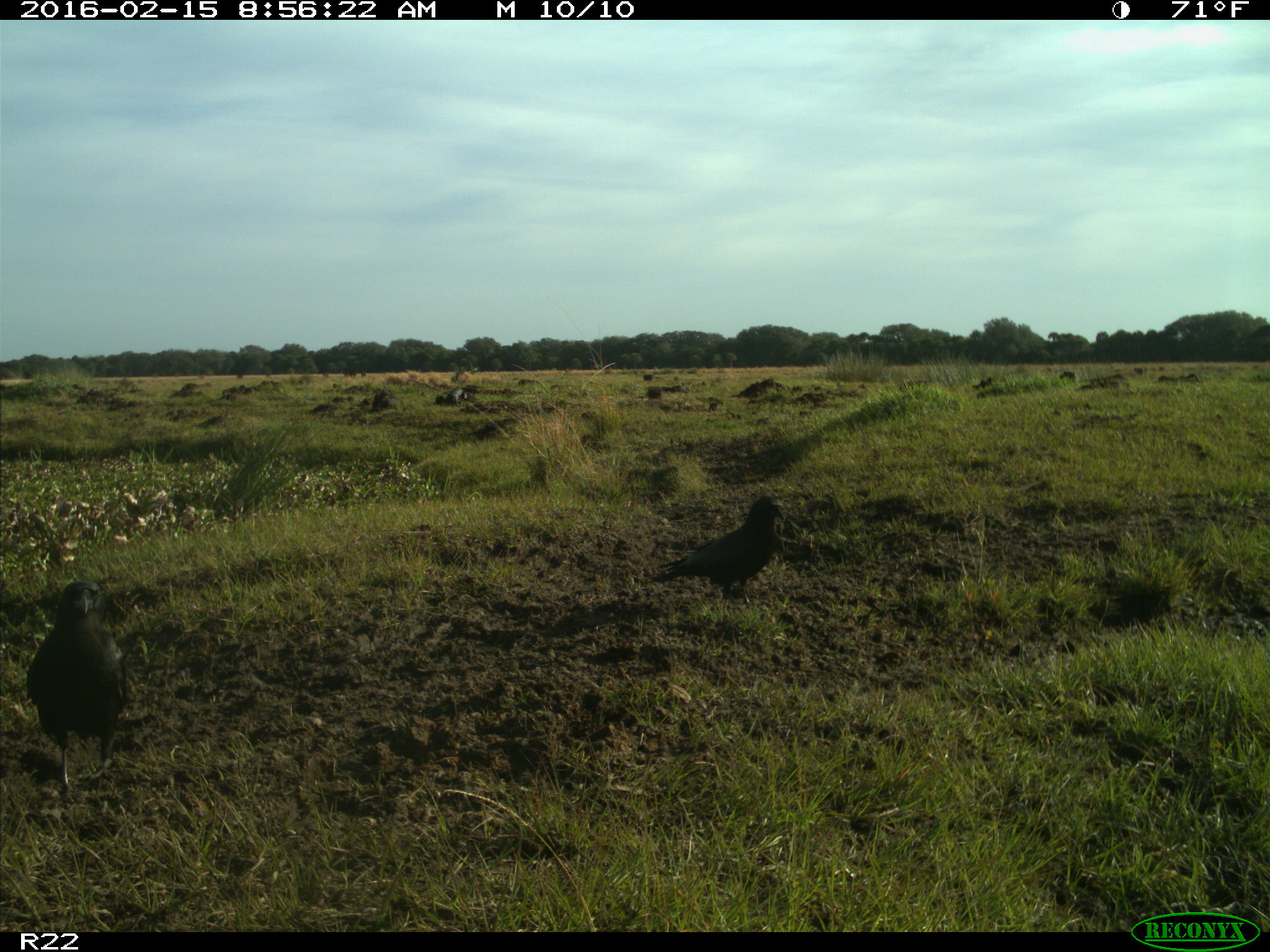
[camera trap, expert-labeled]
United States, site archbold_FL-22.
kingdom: Animalia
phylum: Chordata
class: Aves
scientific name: Aves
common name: birds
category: unidentified bird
Unidentified bird (birds) (Aves).